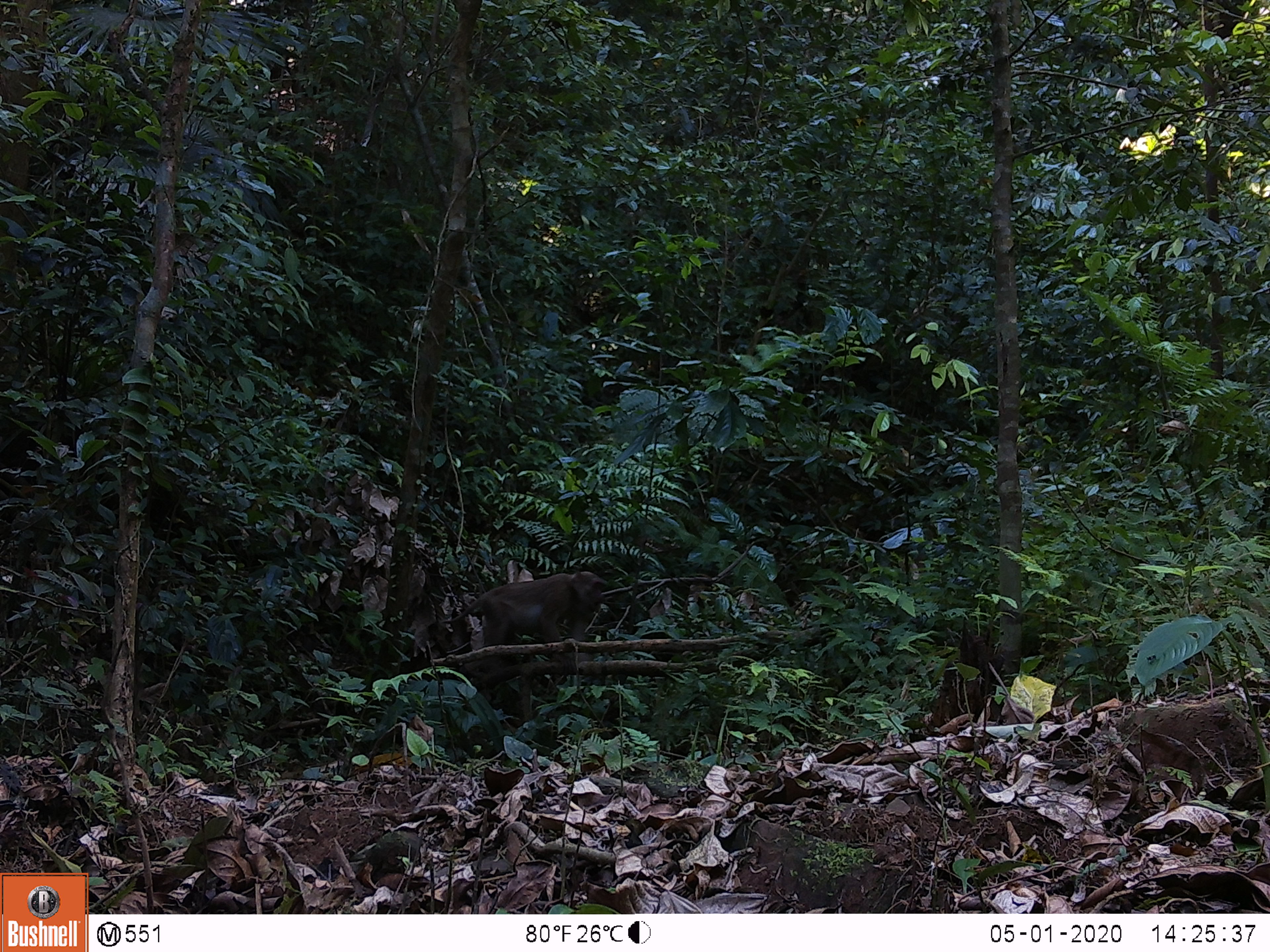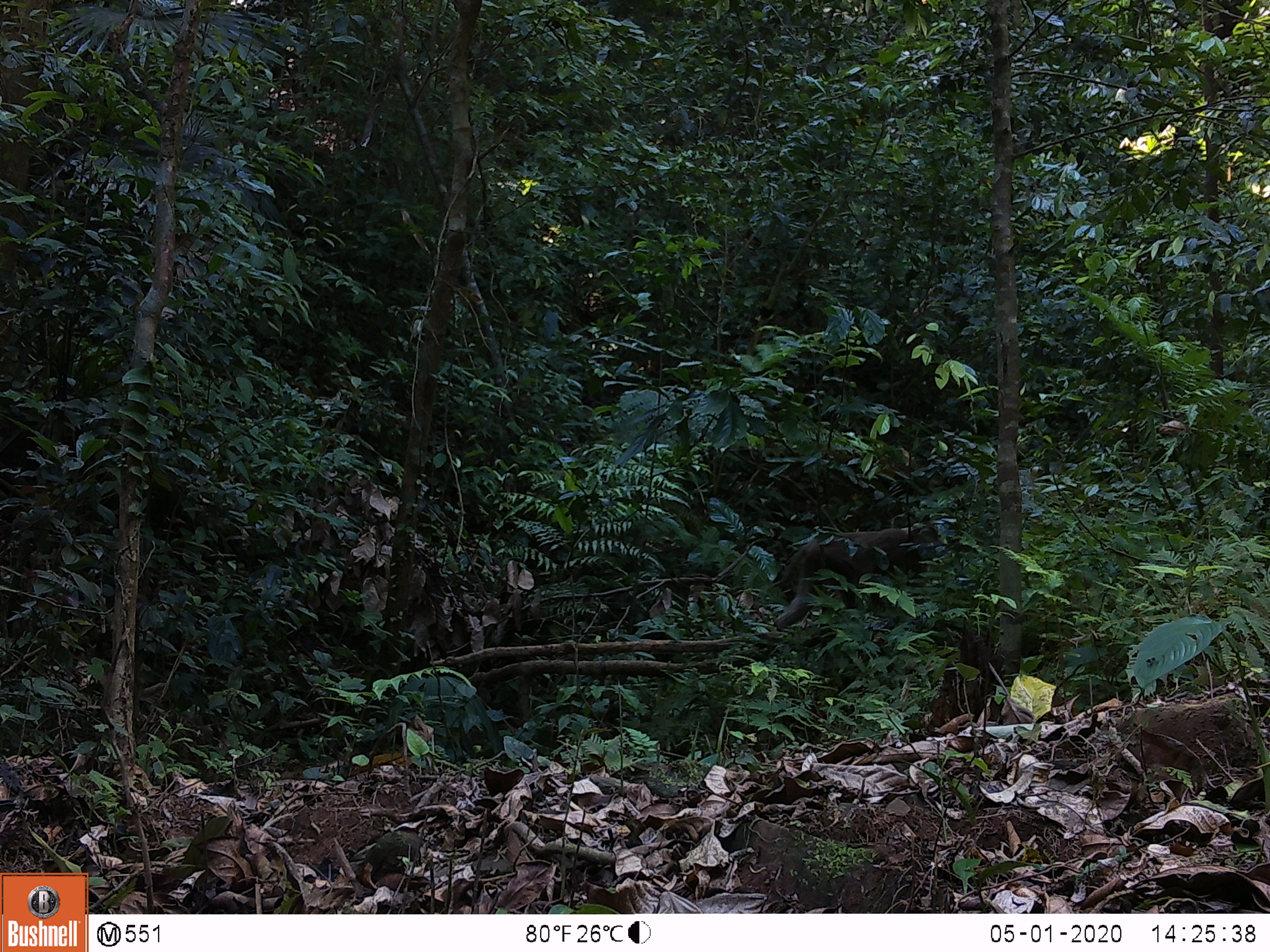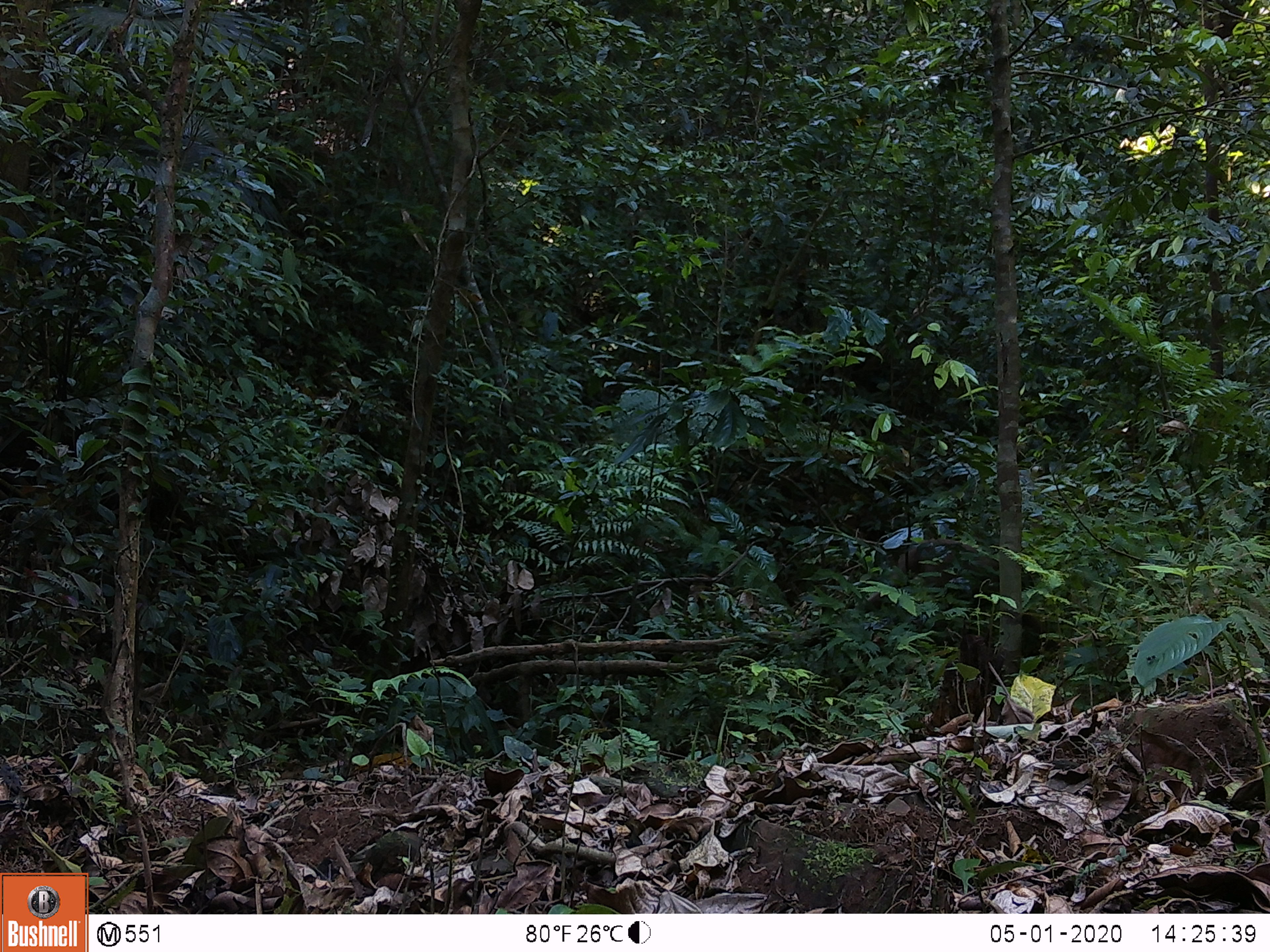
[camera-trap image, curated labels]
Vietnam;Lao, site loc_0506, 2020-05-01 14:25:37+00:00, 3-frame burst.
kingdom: Animalia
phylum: Chordata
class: Mammalia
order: Primates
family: Cercopithecidae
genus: Macaca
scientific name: Macaca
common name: macaques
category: assam or rhesus macaque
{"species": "assam or rhesus macaque (macaques) (Macaca)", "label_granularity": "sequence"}